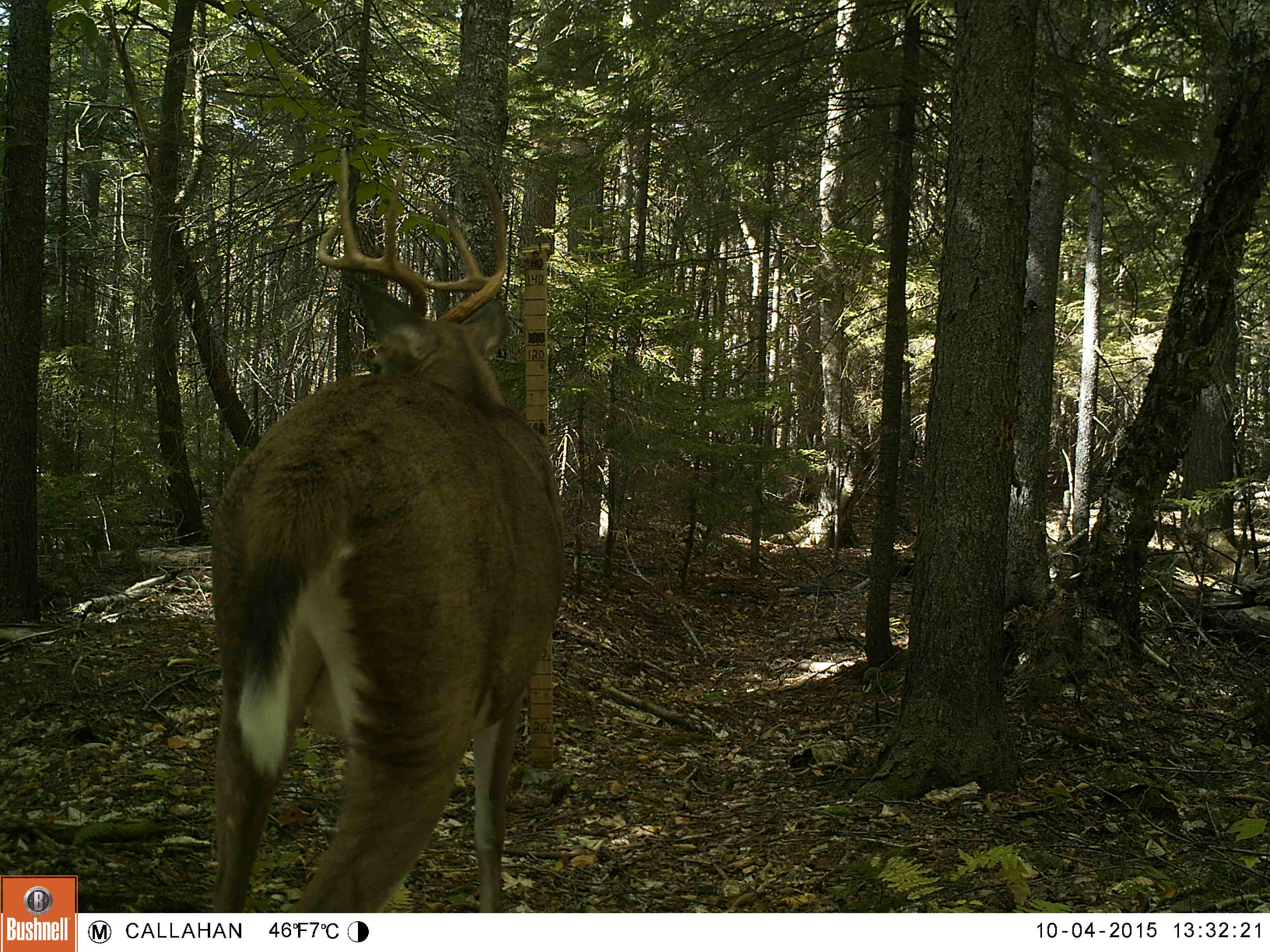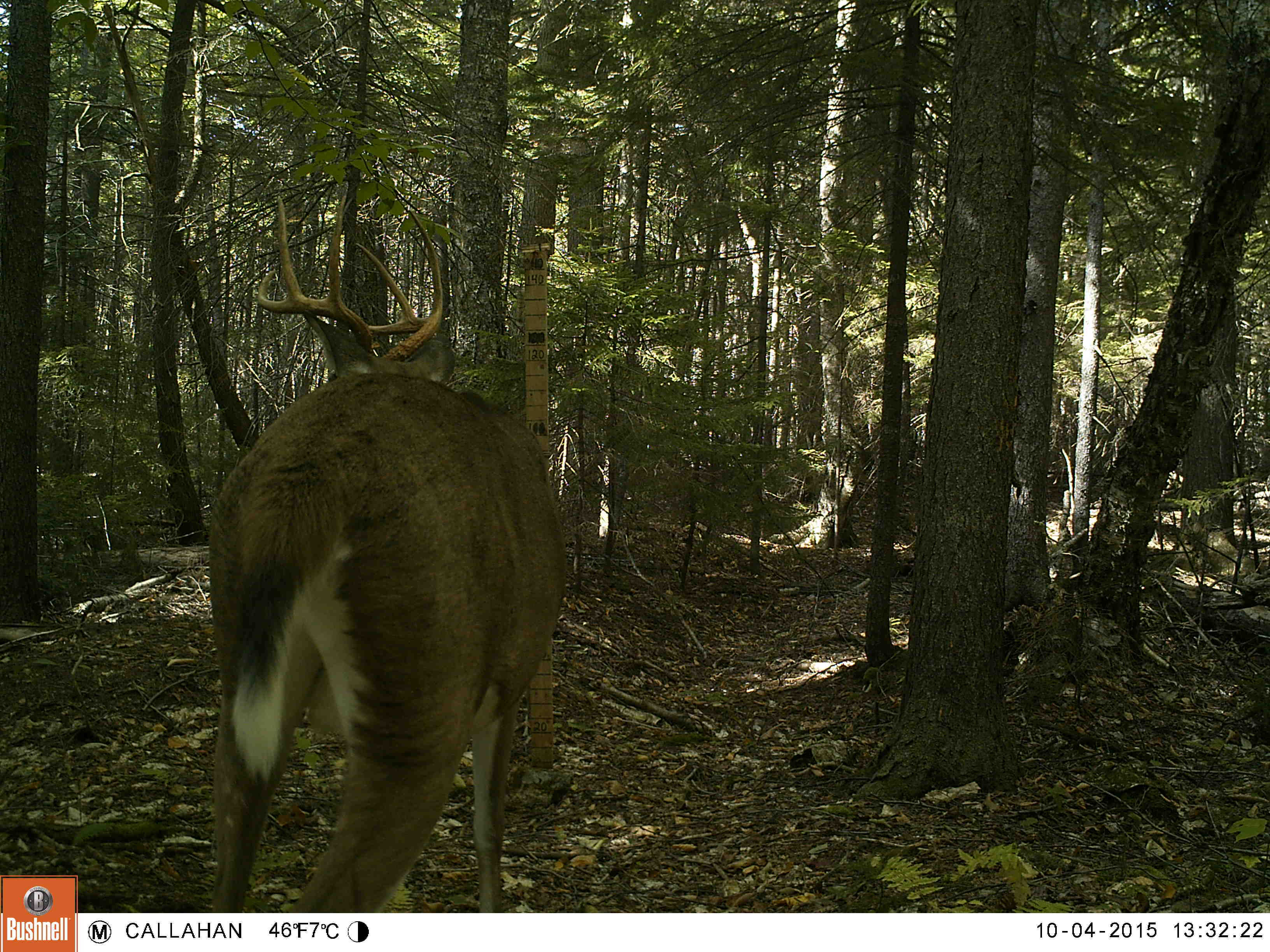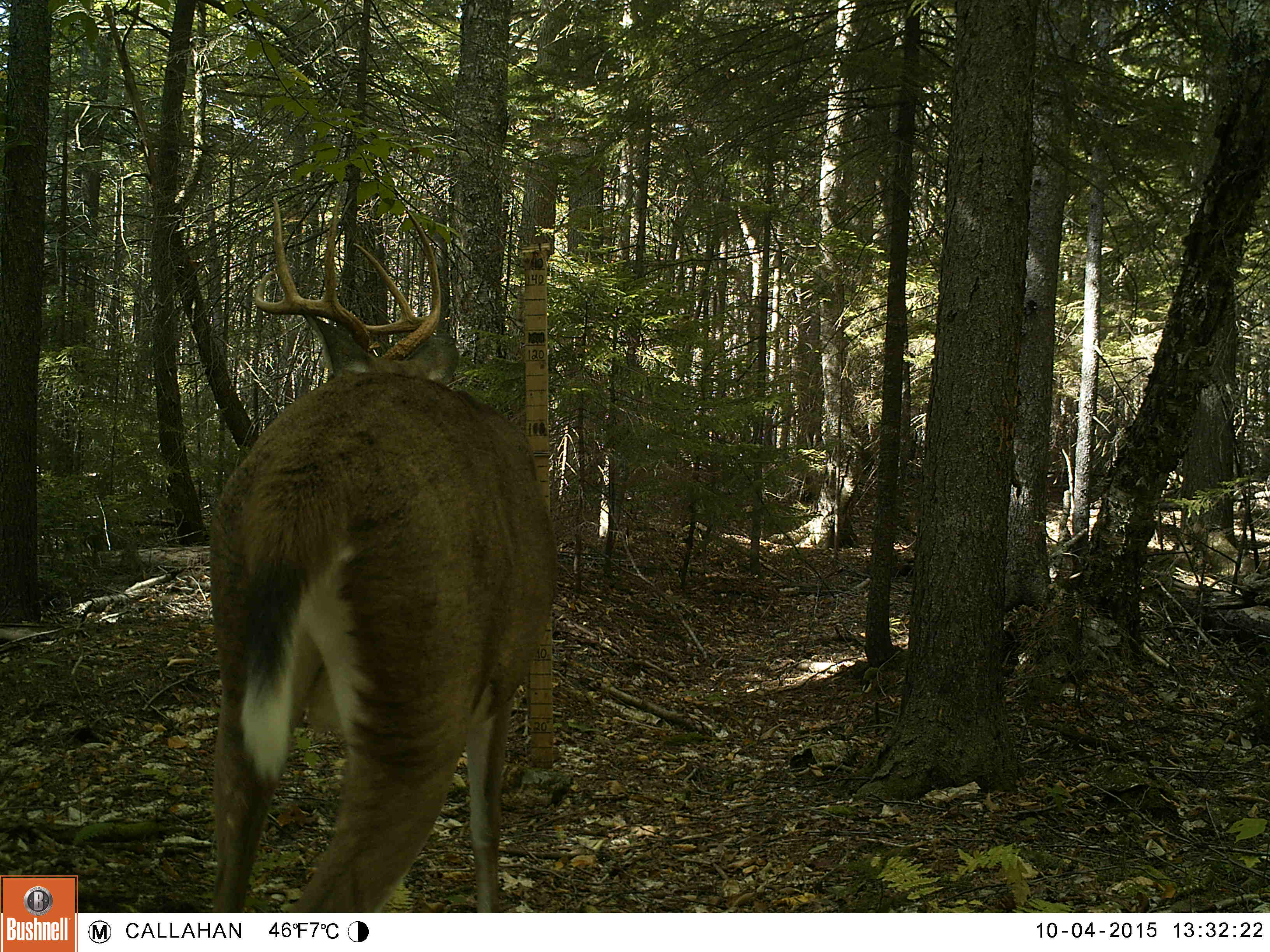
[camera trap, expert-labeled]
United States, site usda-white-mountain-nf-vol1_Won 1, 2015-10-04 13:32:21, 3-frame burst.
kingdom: Animalia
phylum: Chordata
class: Mammalia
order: Artiodactyla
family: Cervidae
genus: Odocoileus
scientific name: Odocoileus virginianus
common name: white-tailed deer